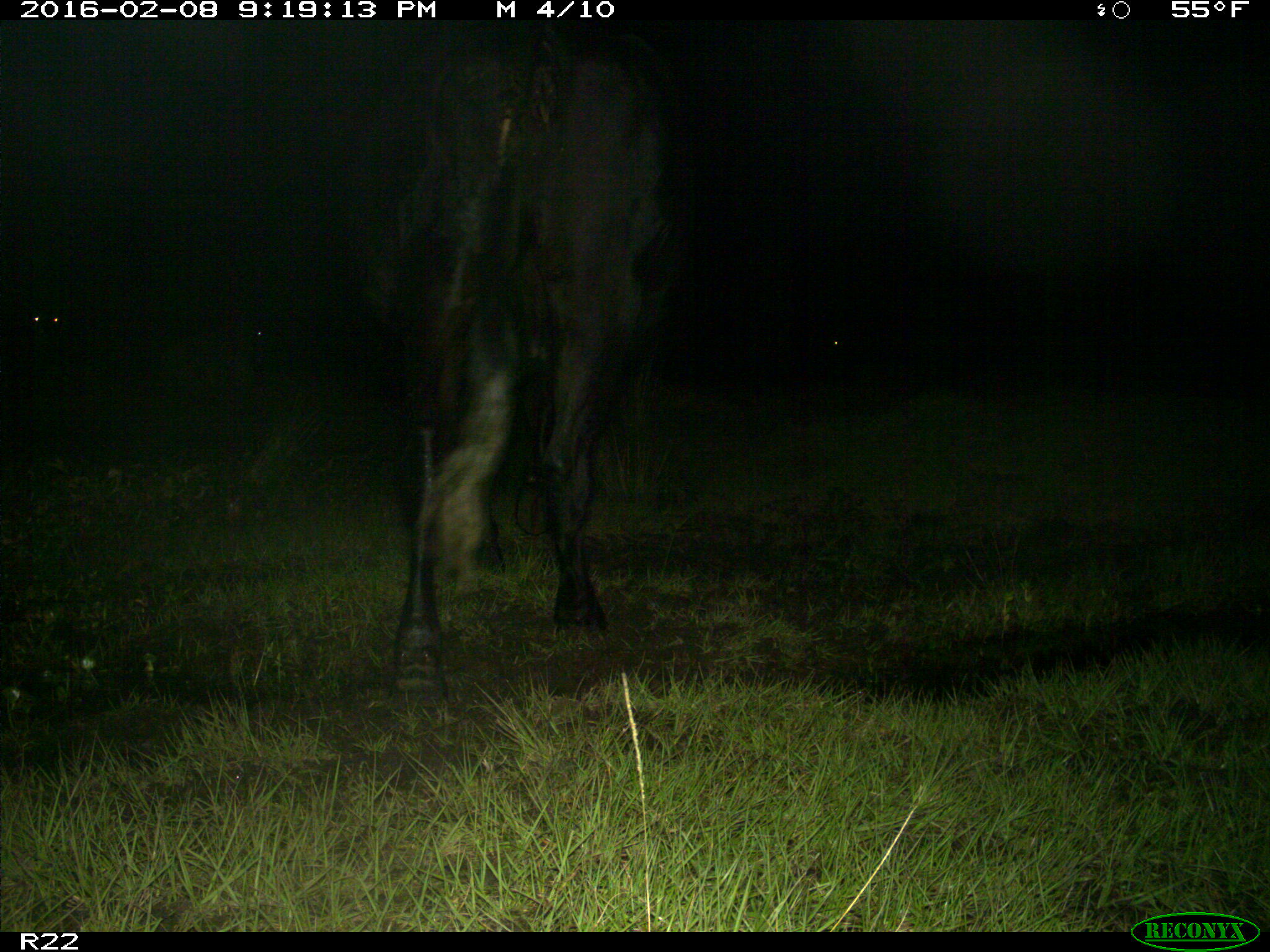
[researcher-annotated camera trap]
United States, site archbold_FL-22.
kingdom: Animalia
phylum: Chordata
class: Mammalia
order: Artiodactyla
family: Bovidae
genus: Bos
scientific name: Bos taurus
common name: domestic cow